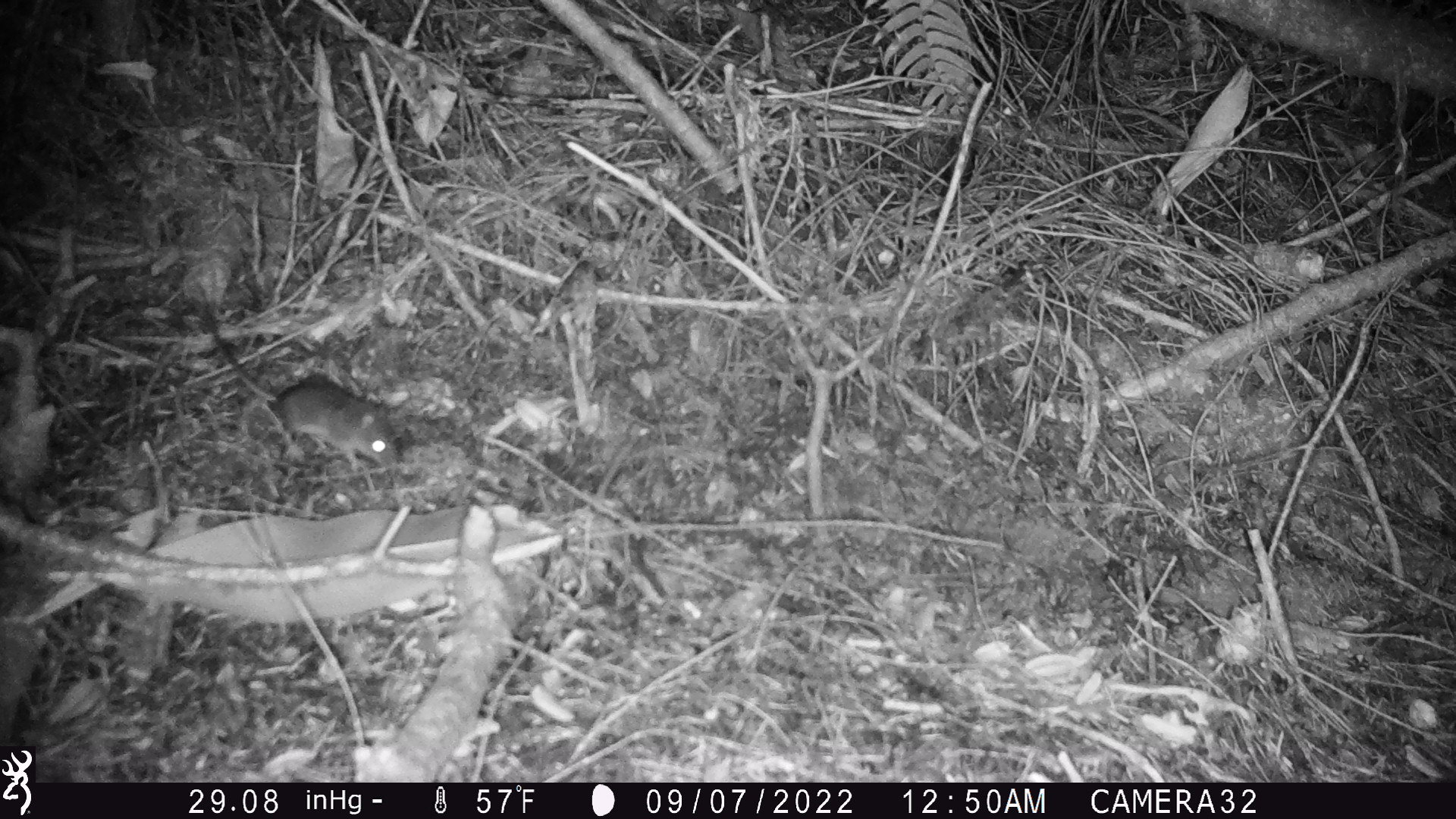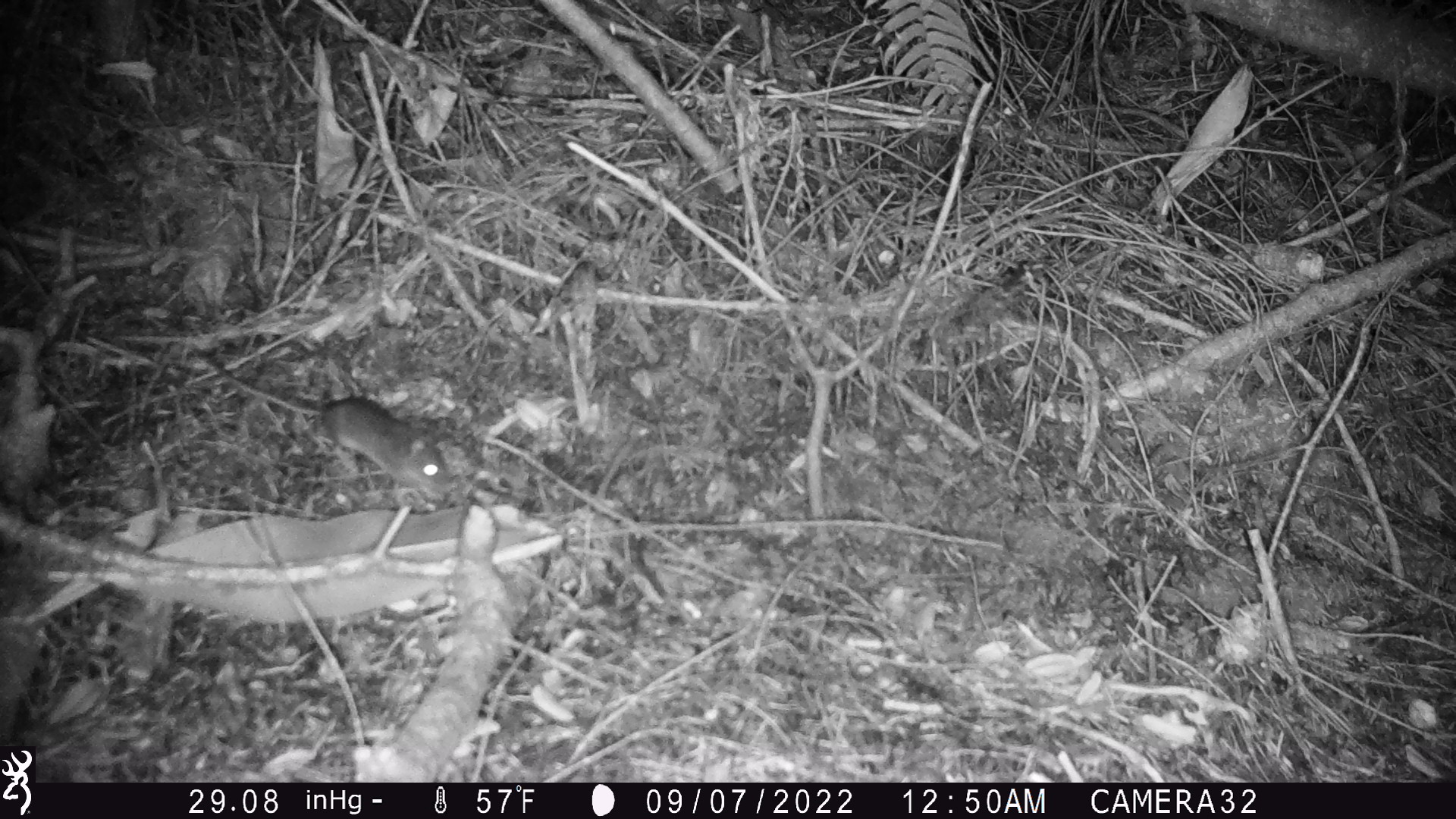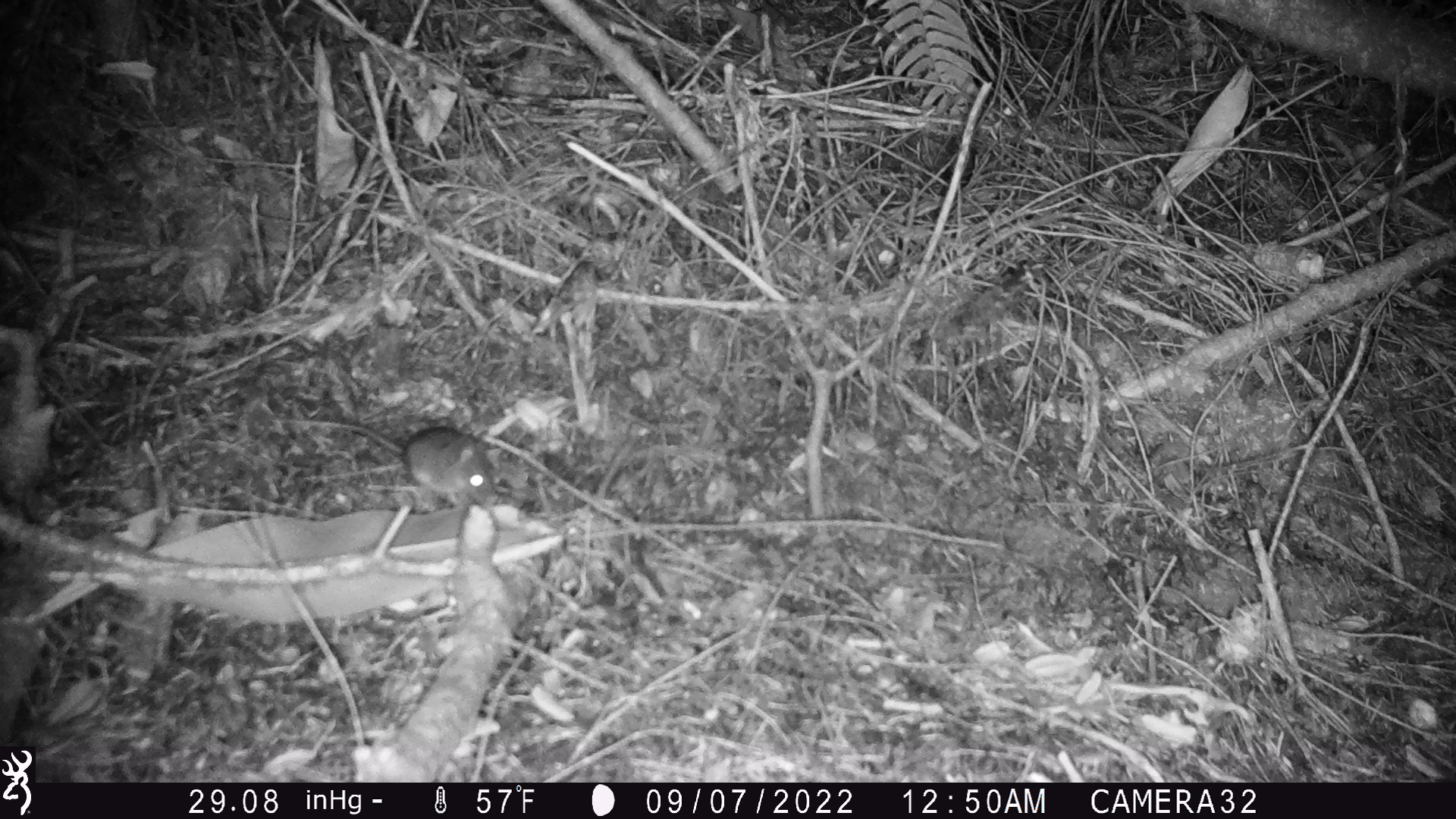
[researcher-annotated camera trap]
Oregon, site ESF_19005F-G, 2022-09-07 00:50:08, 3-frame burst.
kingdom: Animalia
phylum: Chordata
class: Mammalia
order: Rodentia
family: Cricetidae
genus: Neotoma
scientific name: Neotoma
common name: woodrats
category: neotoma species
Neotoma species (woodrats) (Neotoma).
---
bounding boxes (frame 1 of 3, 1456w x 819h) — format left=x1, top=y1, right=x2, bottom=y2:
neotoma species: left=172, top=285, right=418, bottom=476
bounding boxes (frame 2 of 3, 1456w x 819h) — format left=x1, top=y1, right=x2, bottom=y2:
neotoma species: left=185, top=334, right=468, bottom=504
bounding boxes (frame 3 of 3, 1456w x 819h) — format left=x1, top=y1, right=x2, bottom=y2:
neotoma species: left=251, top=394, right=525, bottom=511